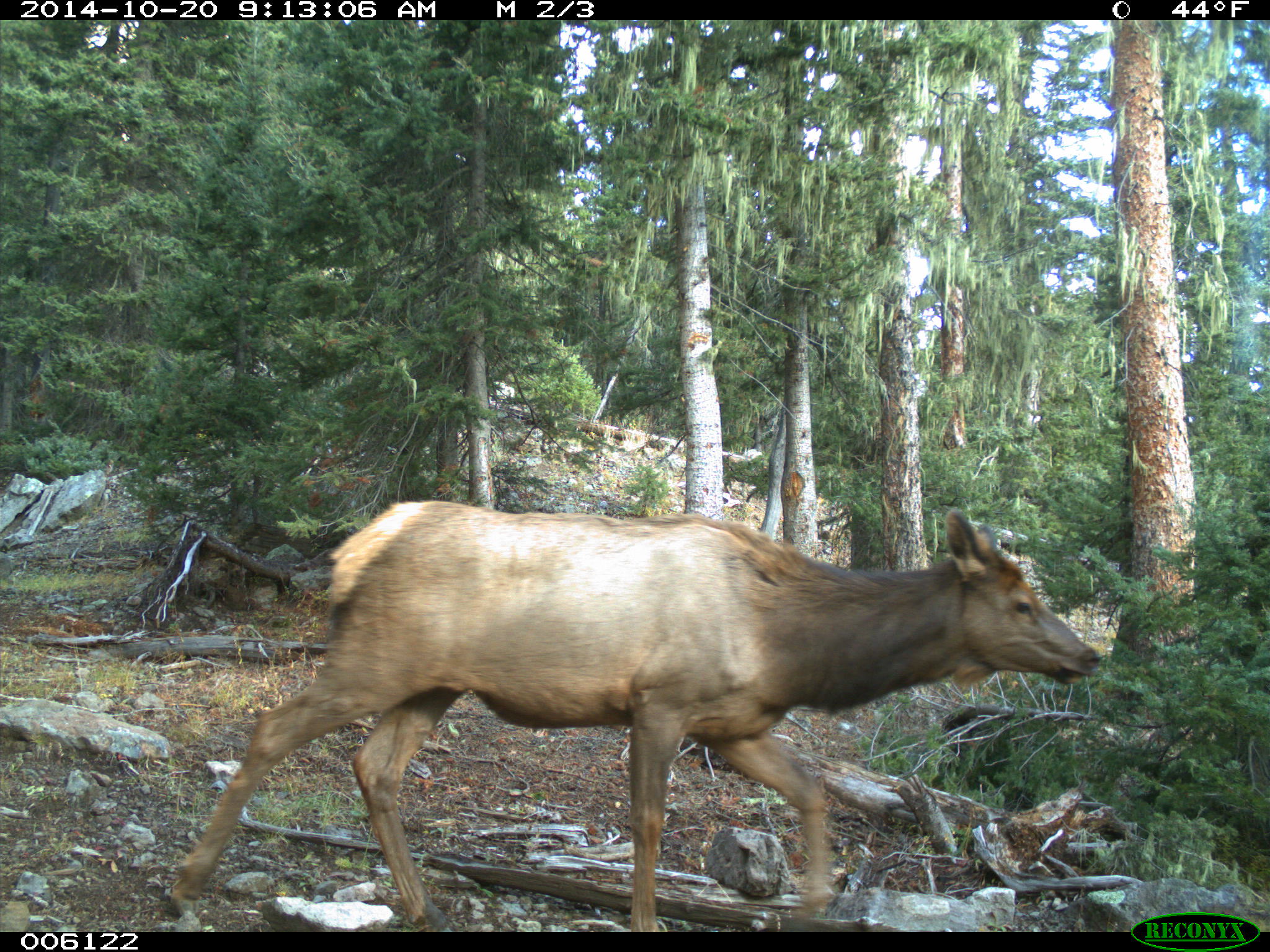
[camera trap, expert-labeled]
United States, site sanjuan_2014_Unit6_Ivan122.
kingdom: Animalia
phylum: Chordata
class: Mammalia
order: Artiodactyla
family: Cervidae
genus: Cervus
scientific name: Cervus elaphus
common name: red deer